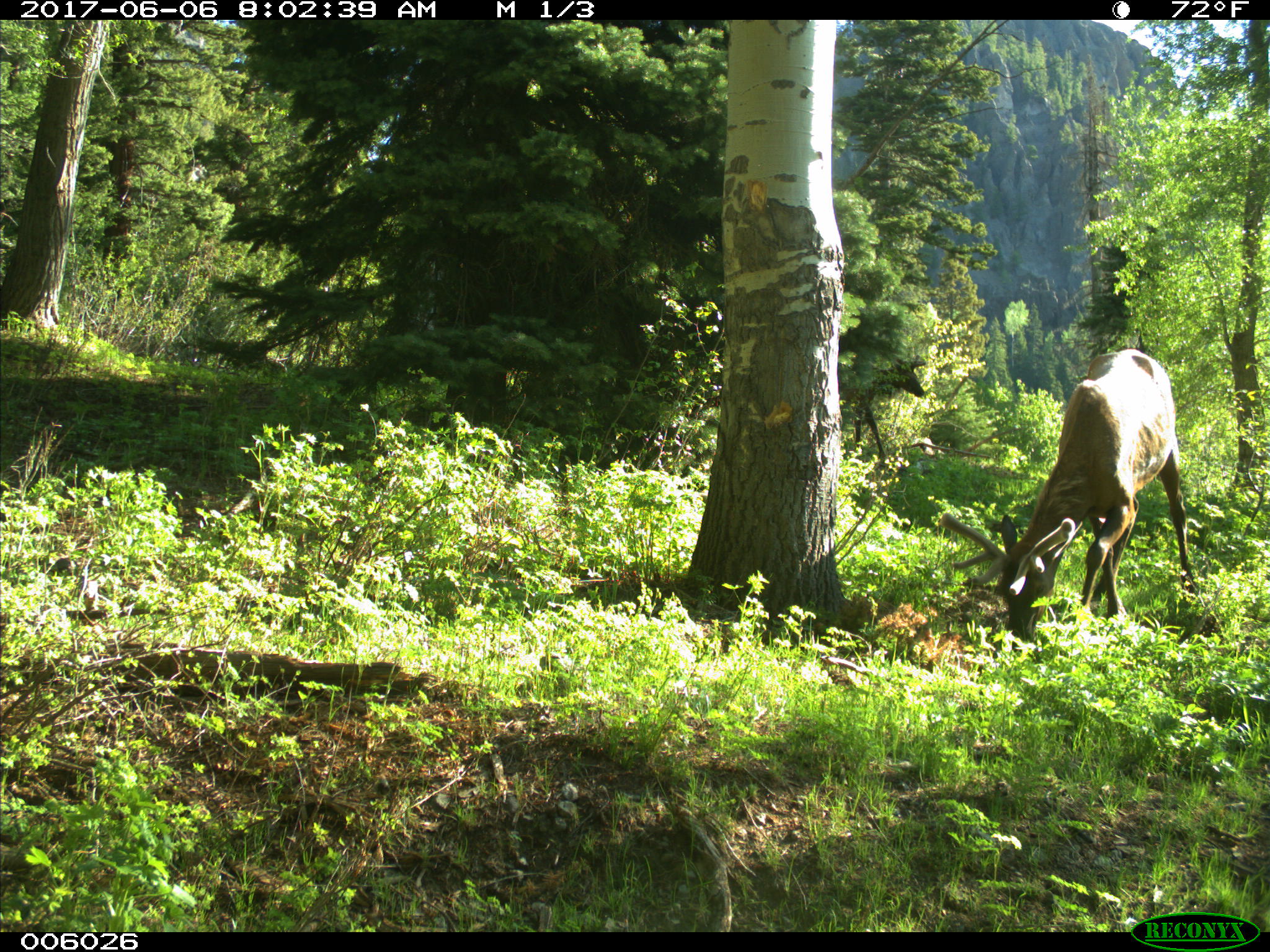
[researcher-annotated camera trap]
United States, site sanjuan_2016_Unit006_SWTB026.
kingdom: Animalia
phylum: Chordata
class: Mammalia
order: Artiodactyla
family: Cervidae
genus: Cervus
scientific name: Cervus elaphus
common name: red deer